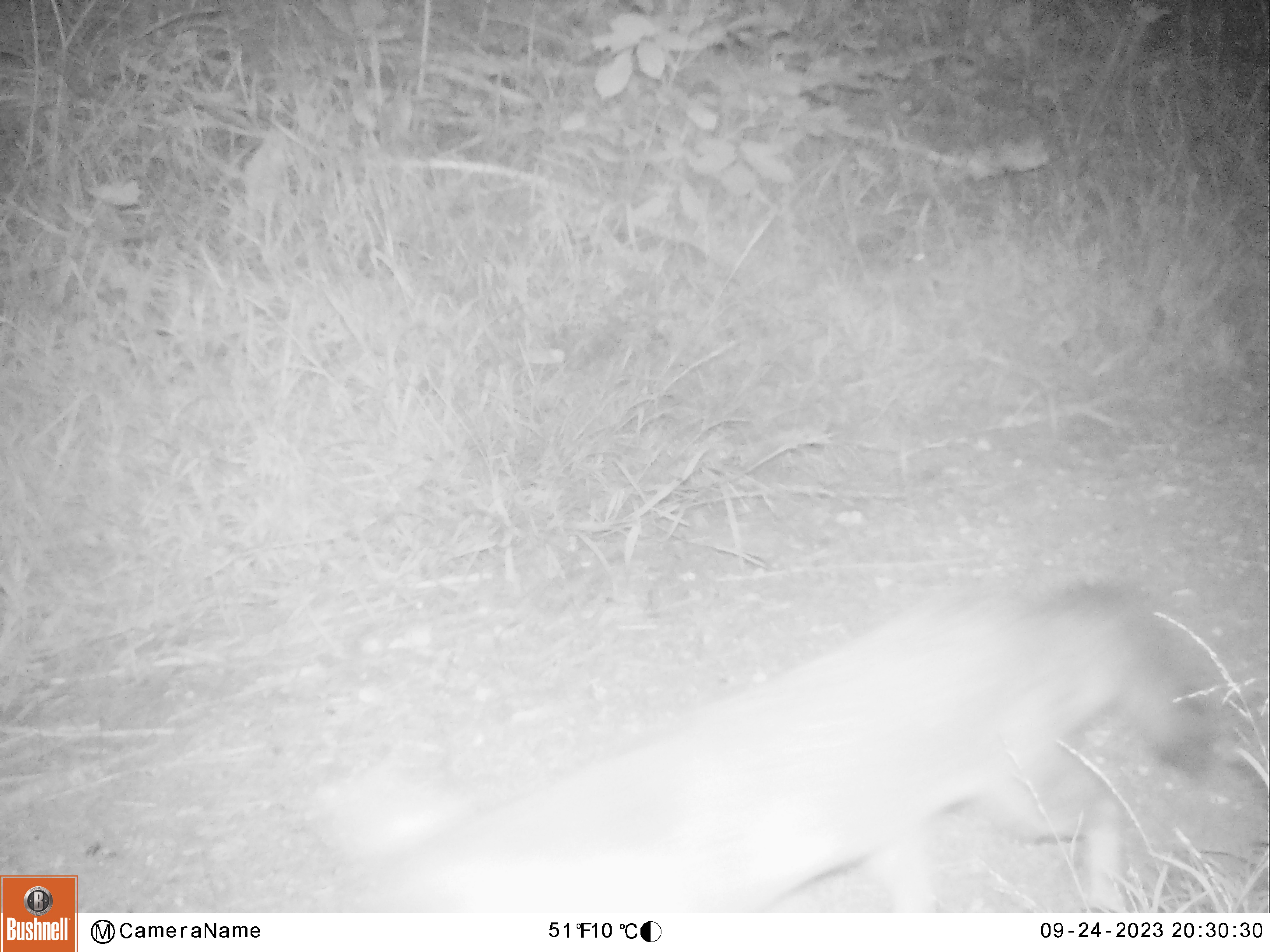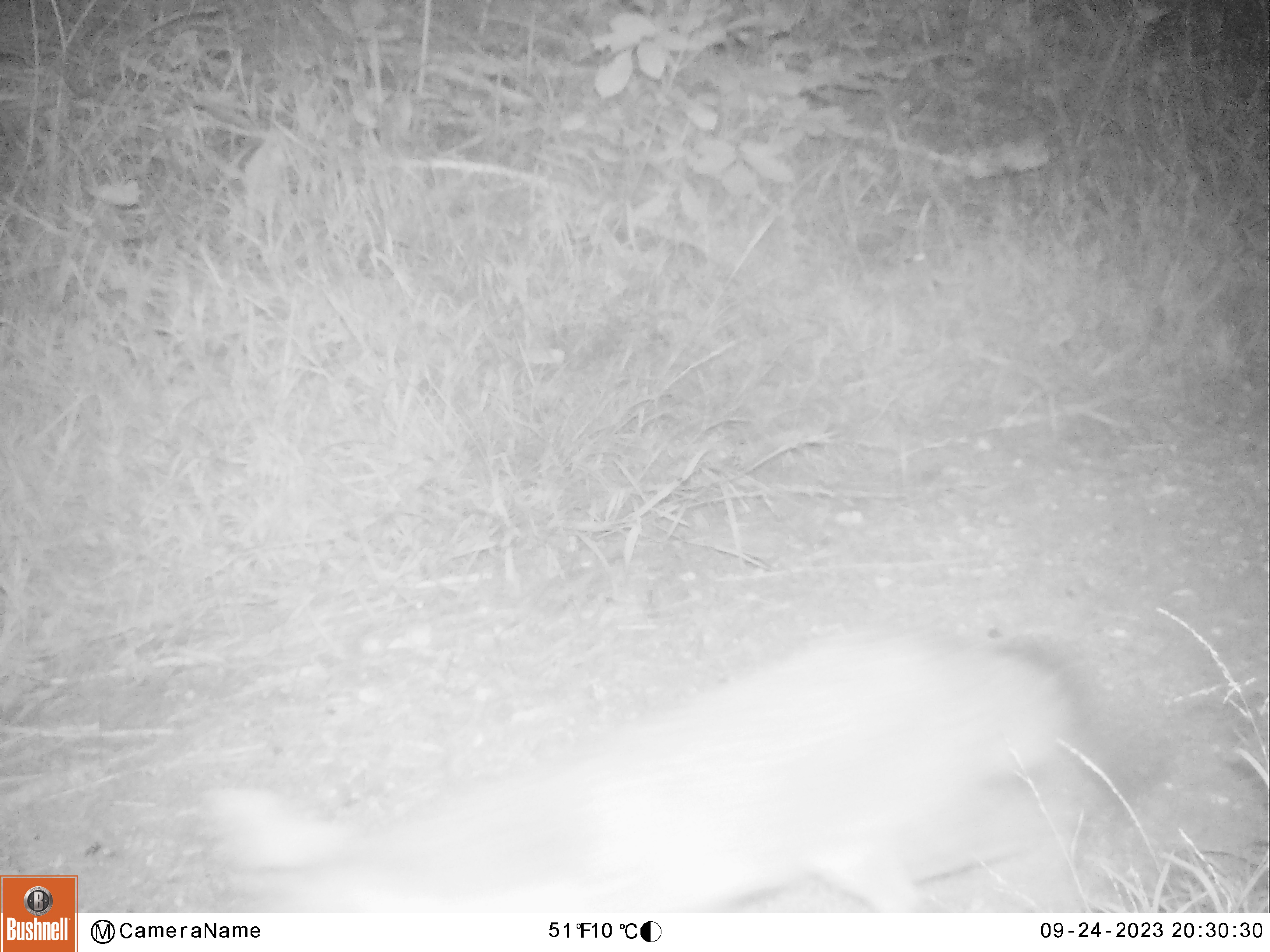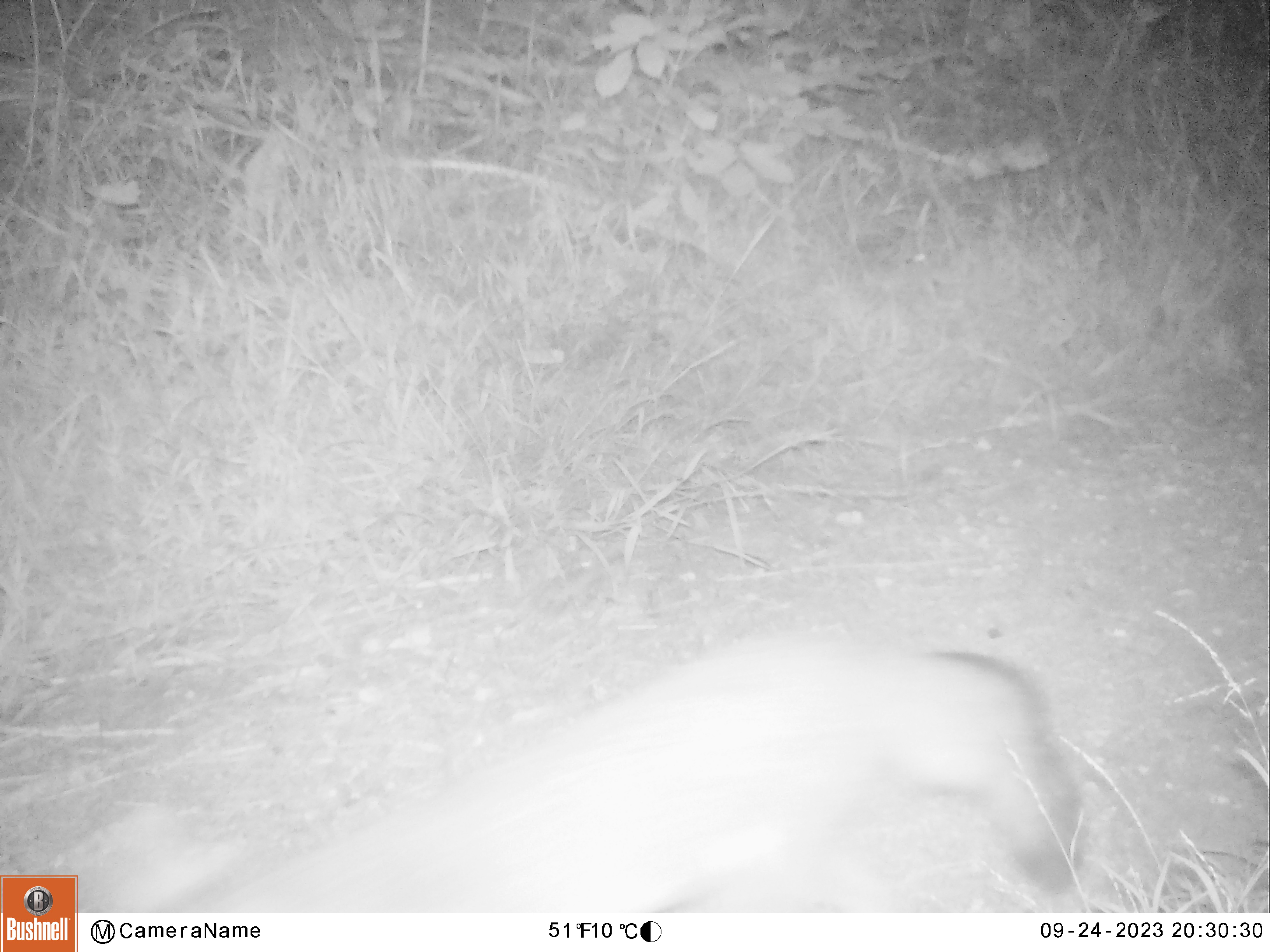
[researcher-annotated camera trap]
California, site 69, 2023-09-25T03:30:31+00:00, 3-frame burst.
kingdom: Animalia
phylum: Chordata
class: Mammalia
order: Carnivora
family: Canidae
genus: Urocyon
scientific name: Urocyon cinereoargenteus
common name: gray fox